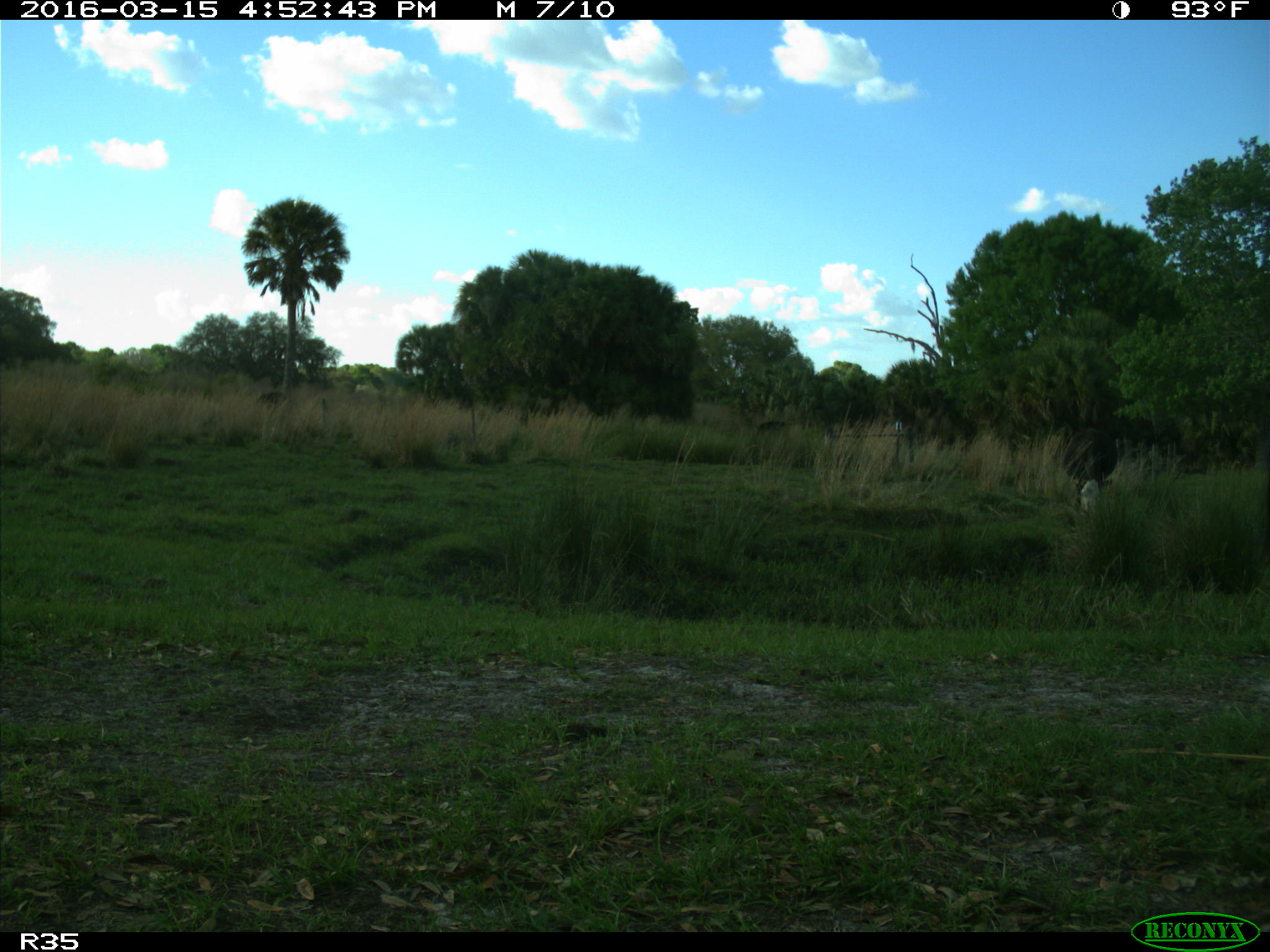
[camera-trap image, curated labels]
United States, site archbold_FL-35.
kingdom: Animalia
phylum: Chordata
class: Mammalia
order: Artiodactyla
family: Bovidae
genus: Bos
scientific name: Bos taurus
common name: domestic cow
Bos taurus (domestic cow).